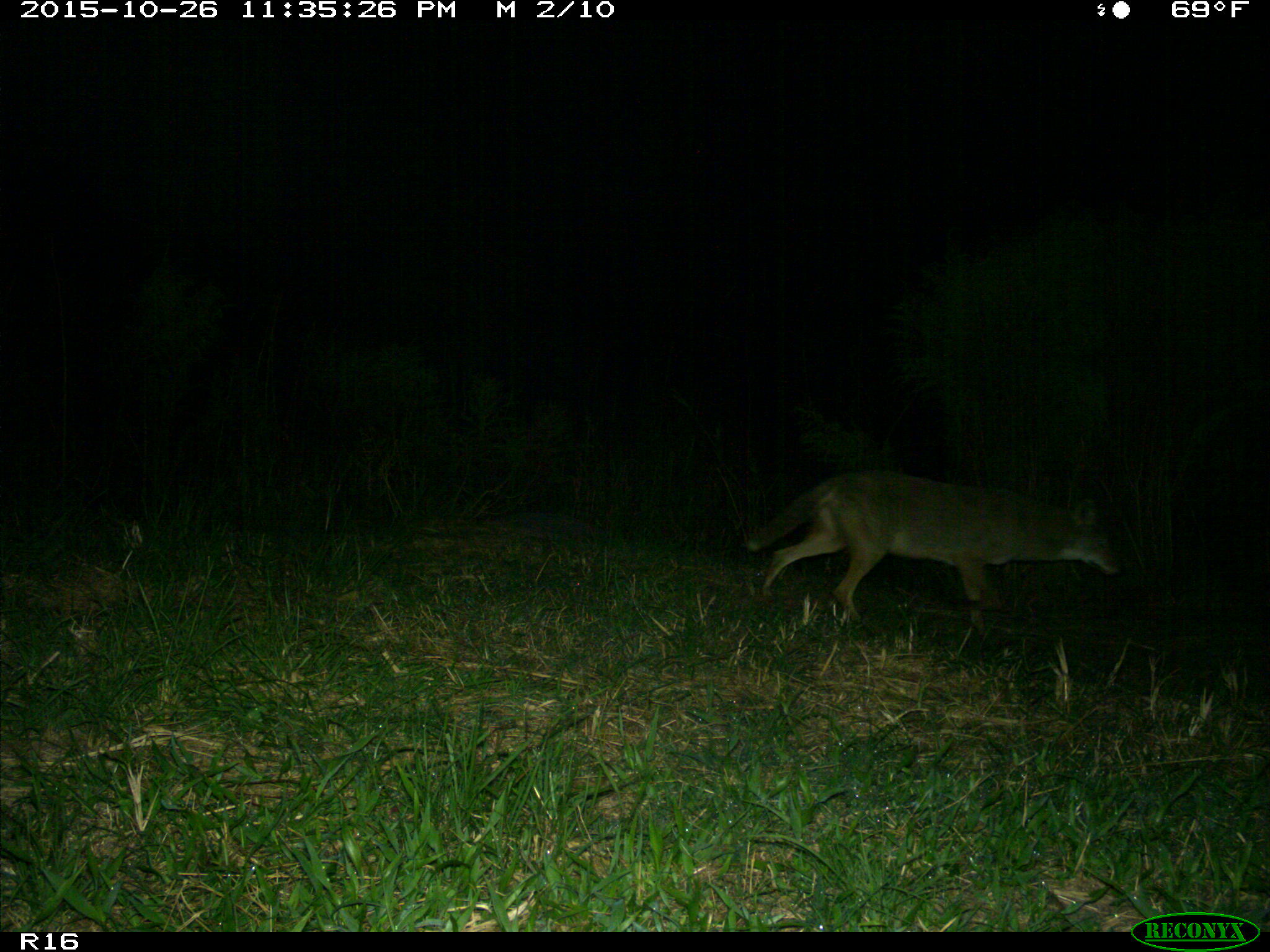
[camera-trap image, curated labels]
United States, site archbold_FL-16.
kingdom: Animalia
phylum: Chordata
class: Mammalia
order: Carnivora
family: Canidae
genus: Canis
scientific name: Canis latrans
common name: coyote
Canis latrans (coyote).